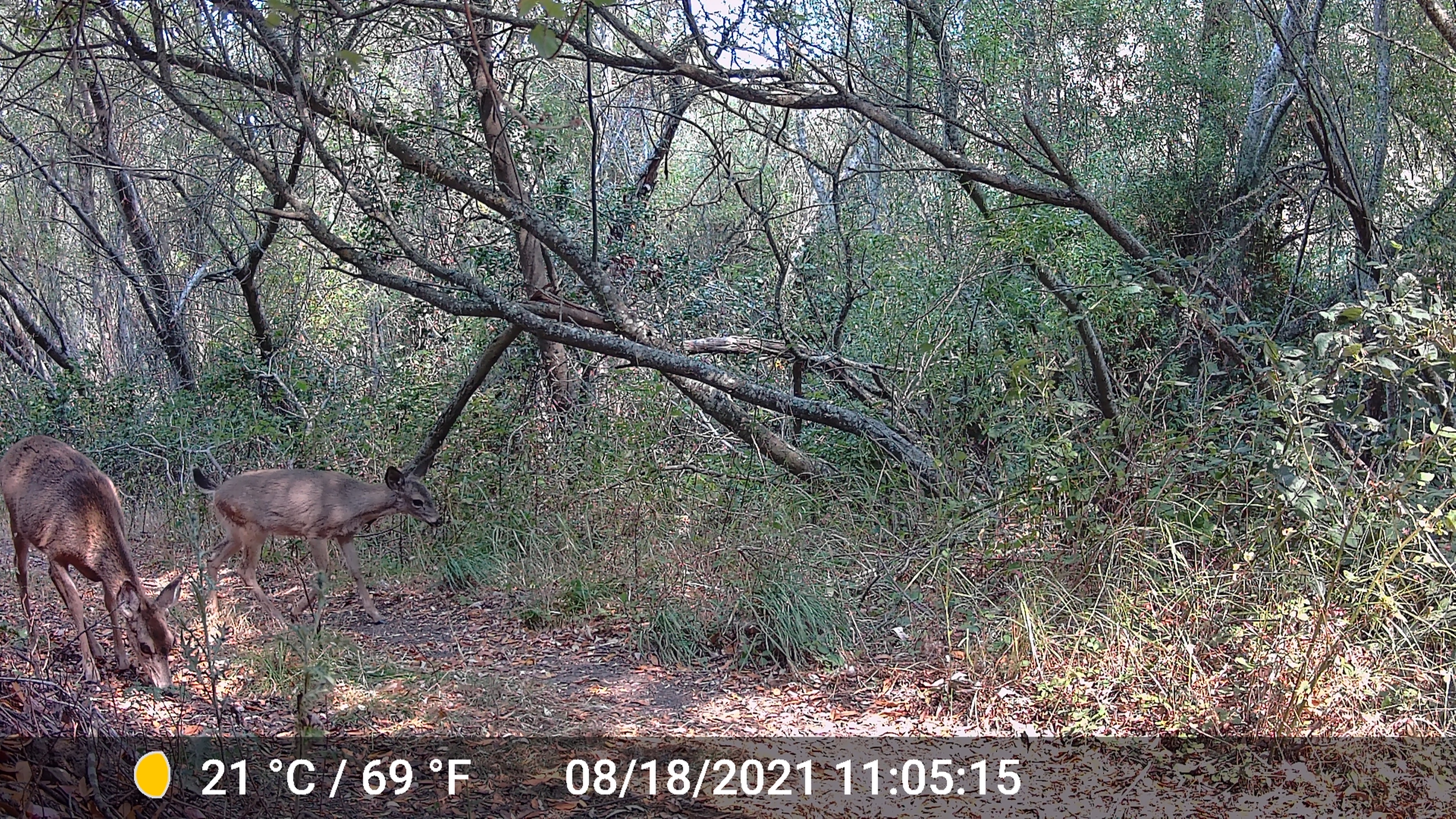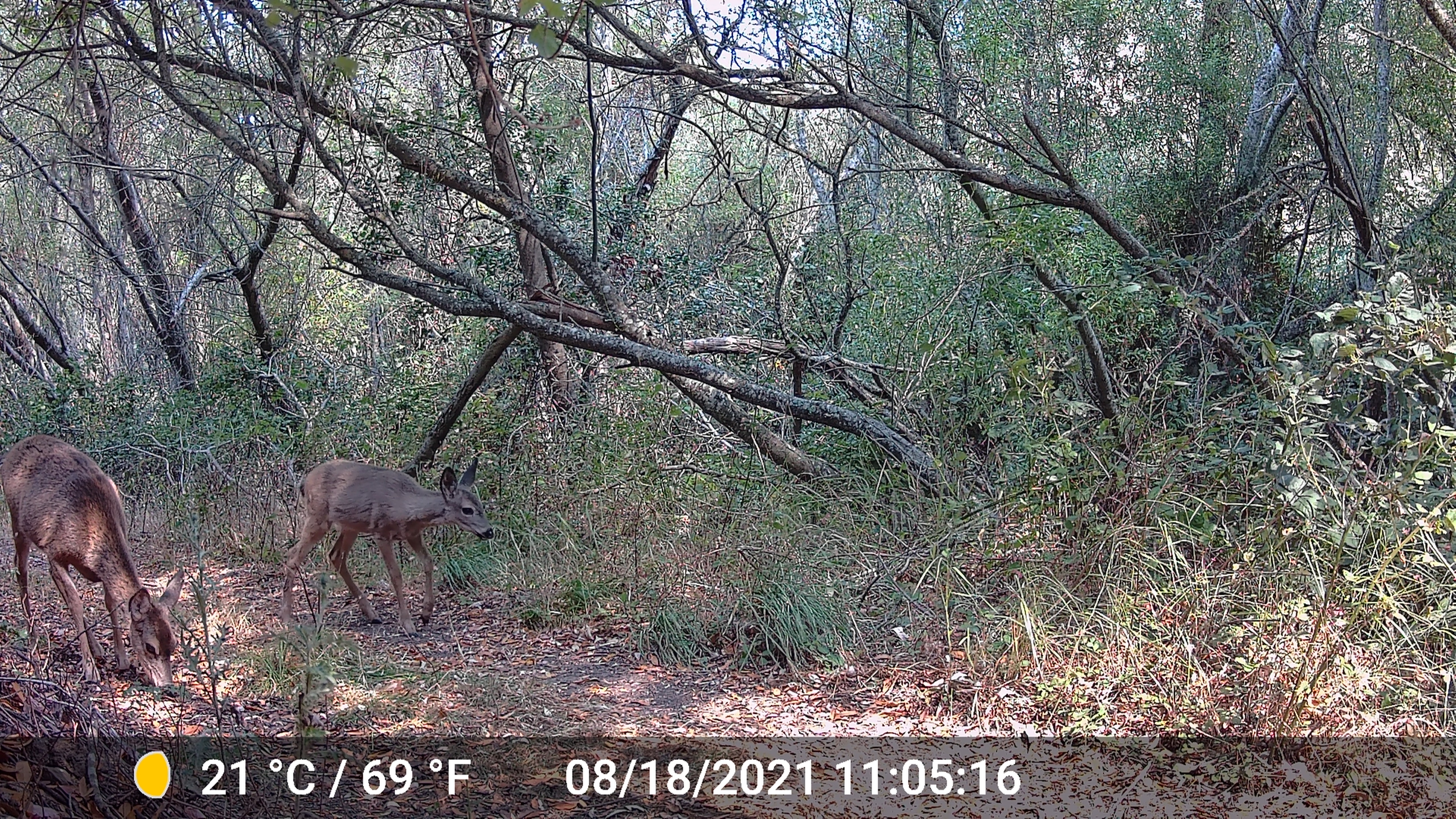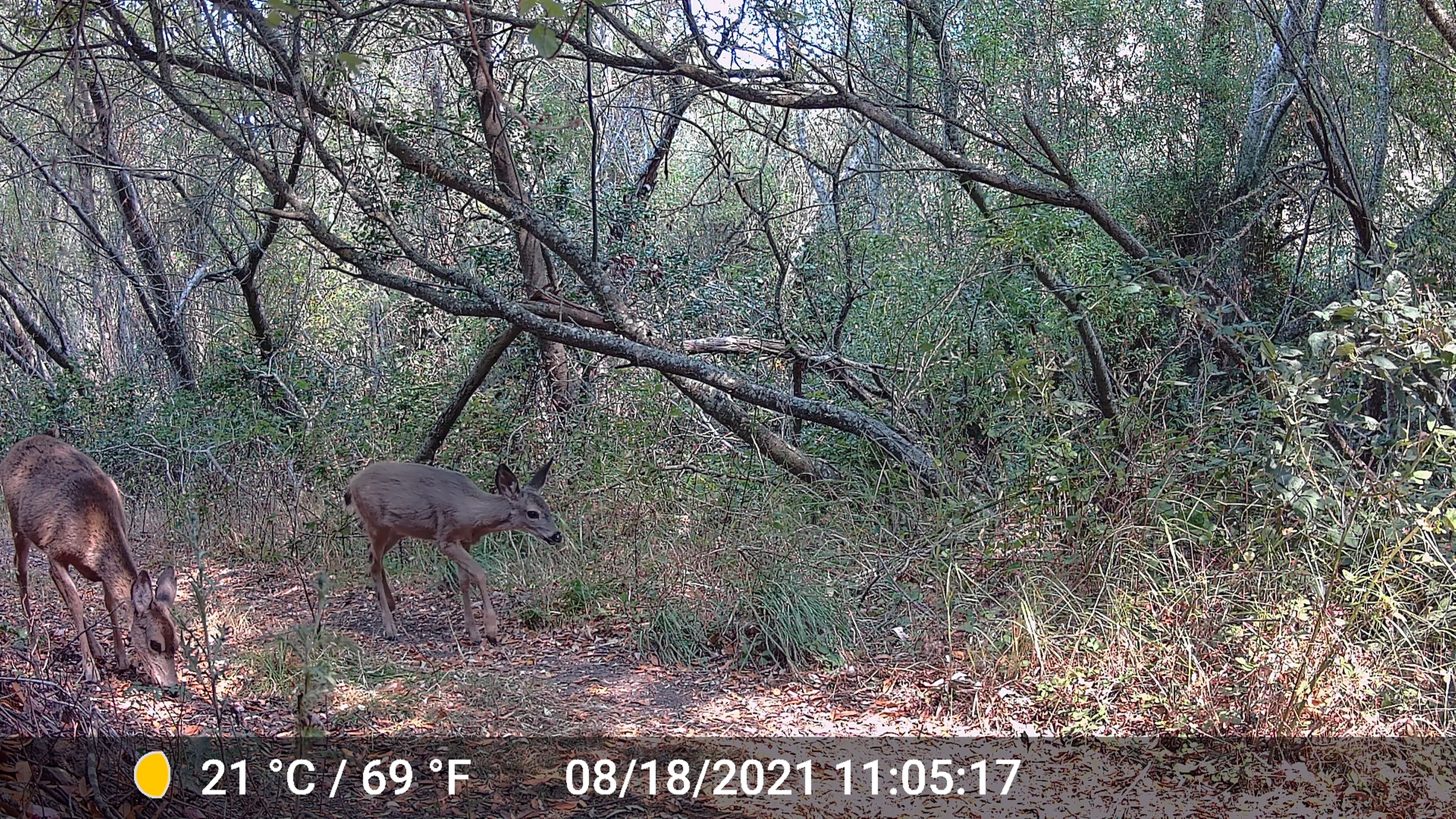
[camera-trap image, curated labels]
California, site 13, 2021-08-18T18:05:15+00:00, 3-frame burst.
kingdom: Animalia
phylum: Chordata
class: Mammalia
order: Artiodactyla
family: Cervidae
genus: Odocoileus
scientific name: Odocoileus hemionus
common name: mule deer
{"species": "mule deer (Odocoileus hemionus)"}